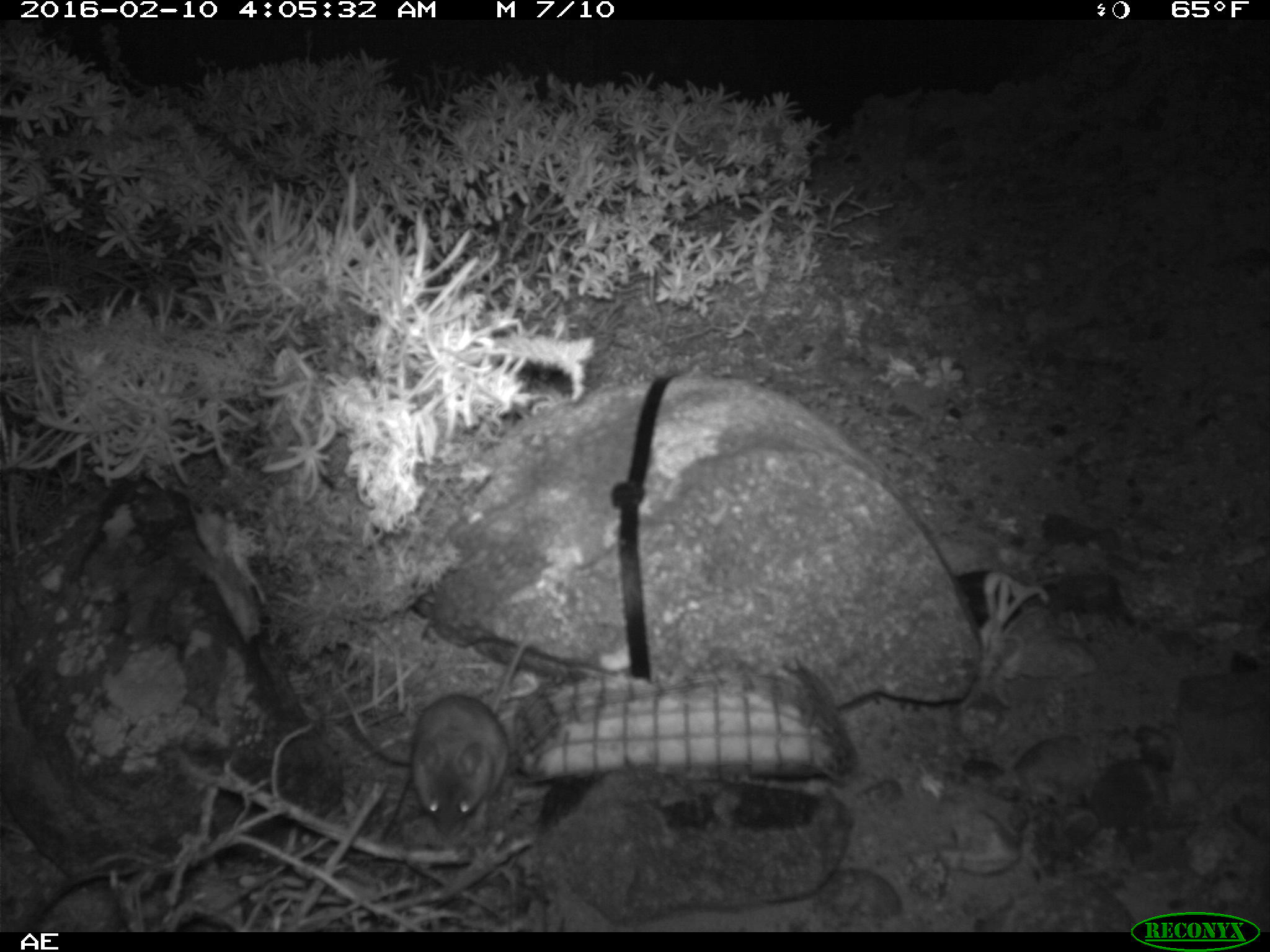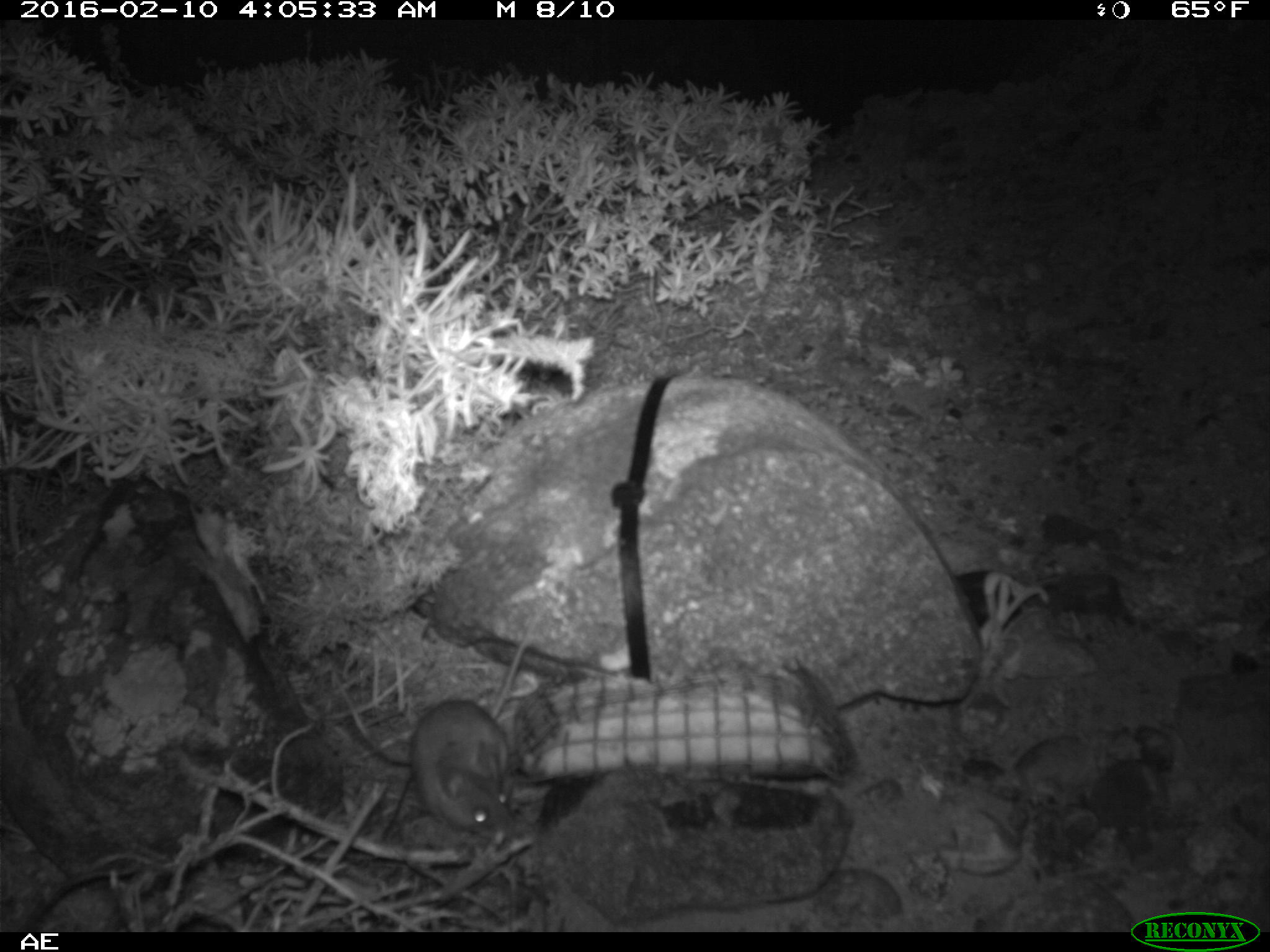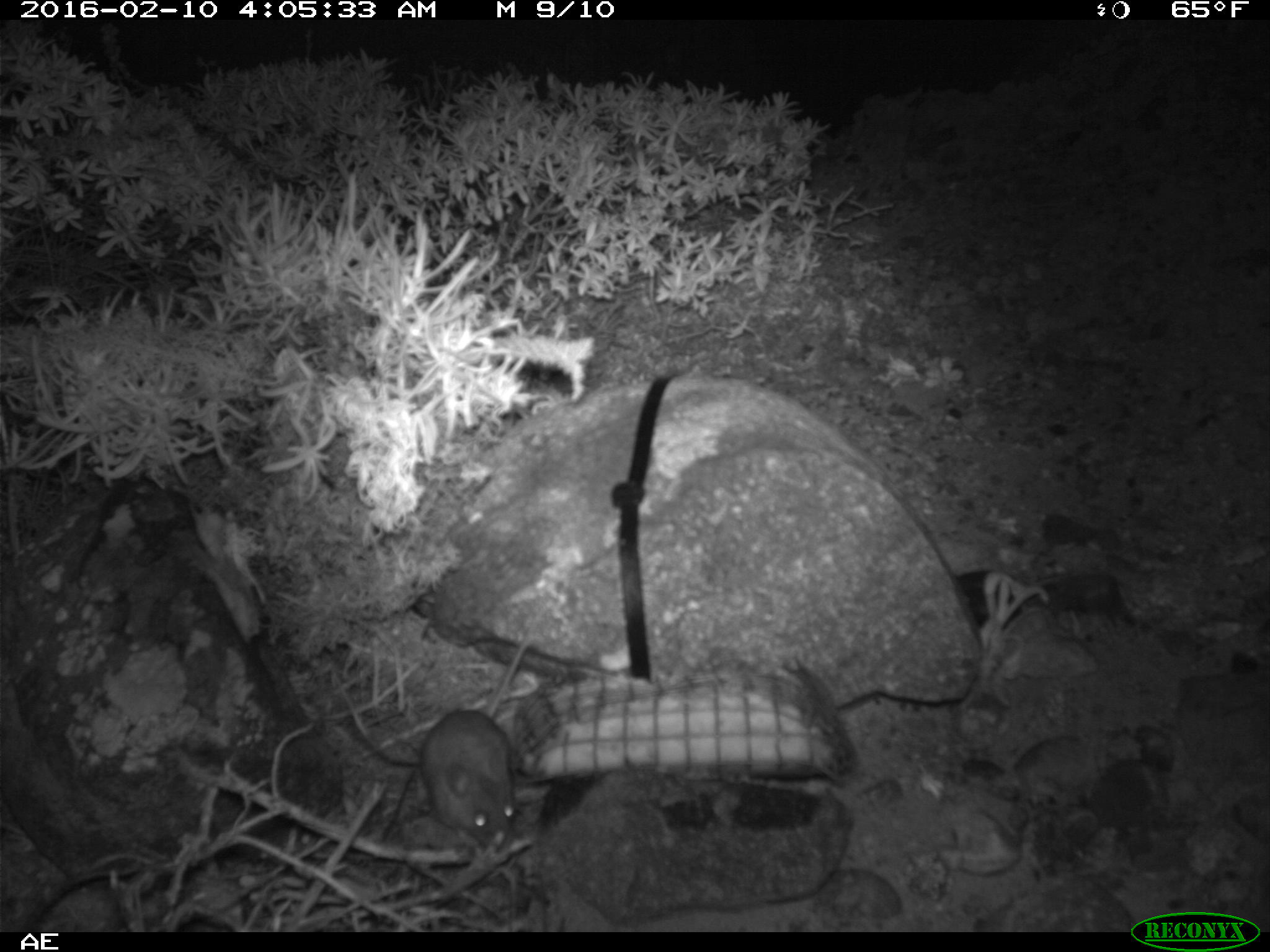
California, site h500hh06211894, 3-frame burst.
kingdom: Animalia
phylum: Chordata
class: Mammalia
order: Rodentia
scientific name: Rodentia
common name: rodent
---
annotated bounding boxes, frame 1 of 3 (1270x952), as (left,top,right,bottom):
rodent: (406,626,540,842)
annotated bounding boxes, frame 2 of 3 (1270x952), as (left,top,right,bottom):
rodent: (409,612,543,837)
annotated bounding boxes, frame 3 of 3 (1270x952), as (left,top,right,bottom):
rodent: (422,597,551,855)